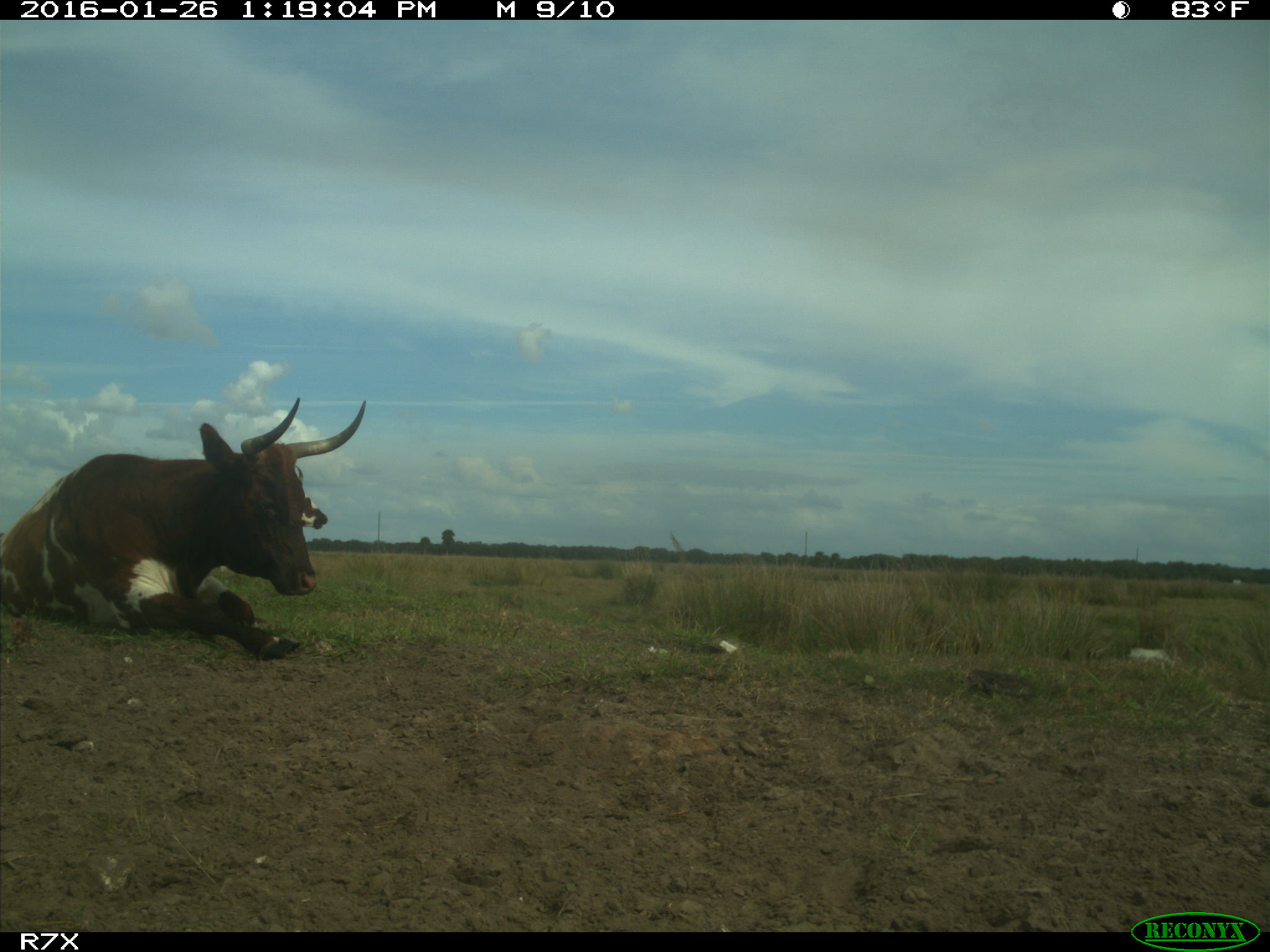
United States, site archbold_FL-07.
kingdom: Animalia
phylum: Chordata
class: Mammalia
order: Artiodactyla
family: Bovidae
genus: Bos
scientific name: Bos taurus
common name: domestic cow